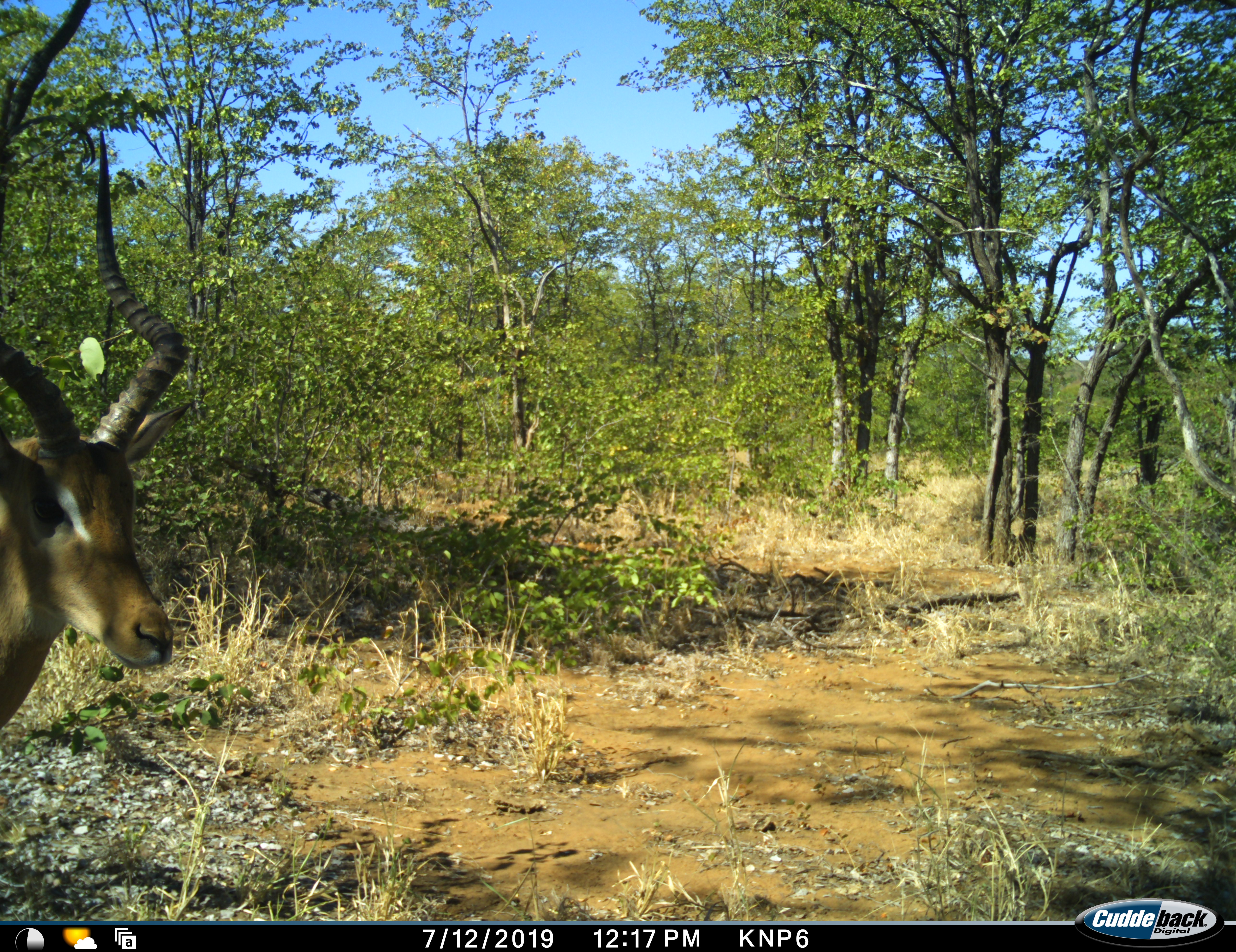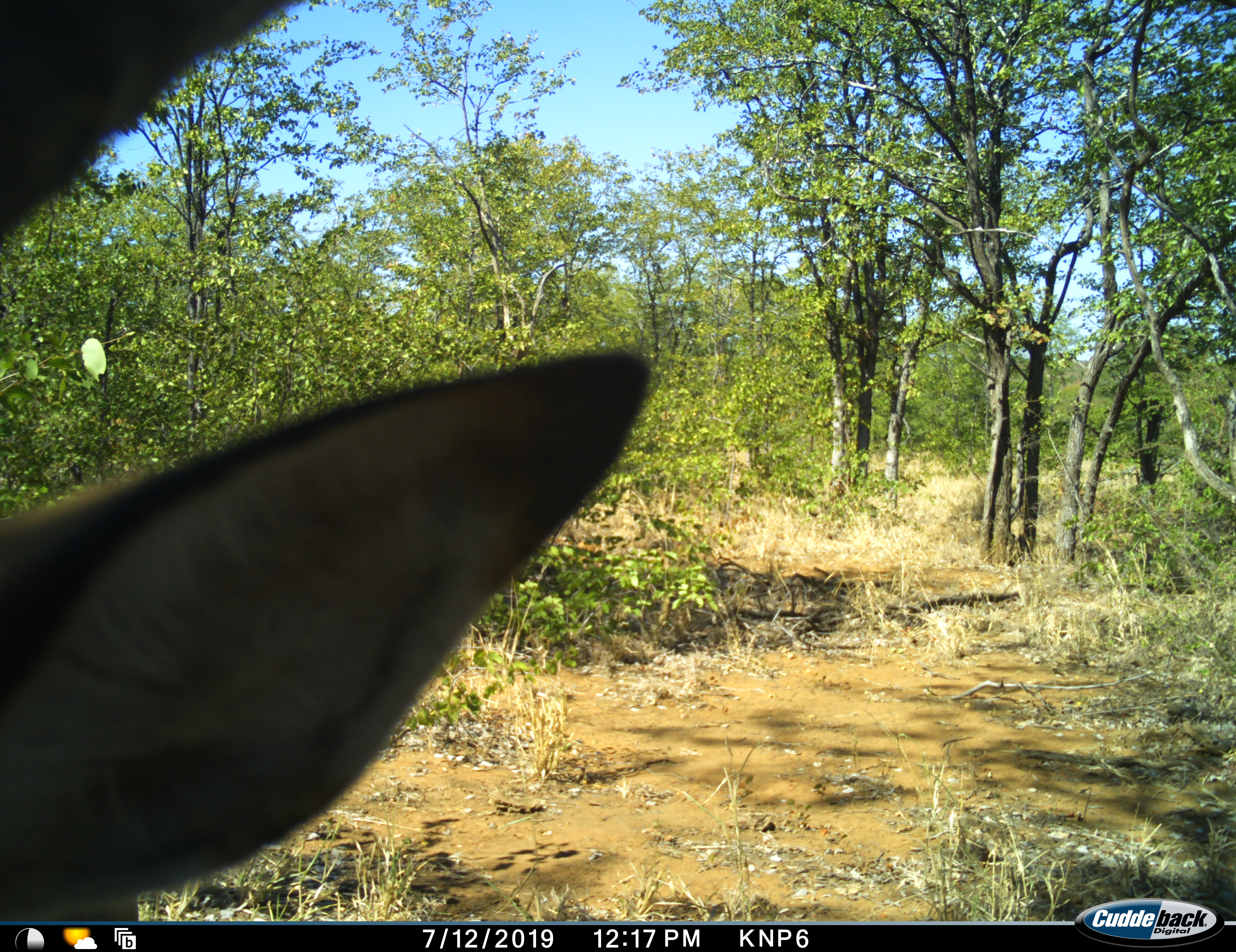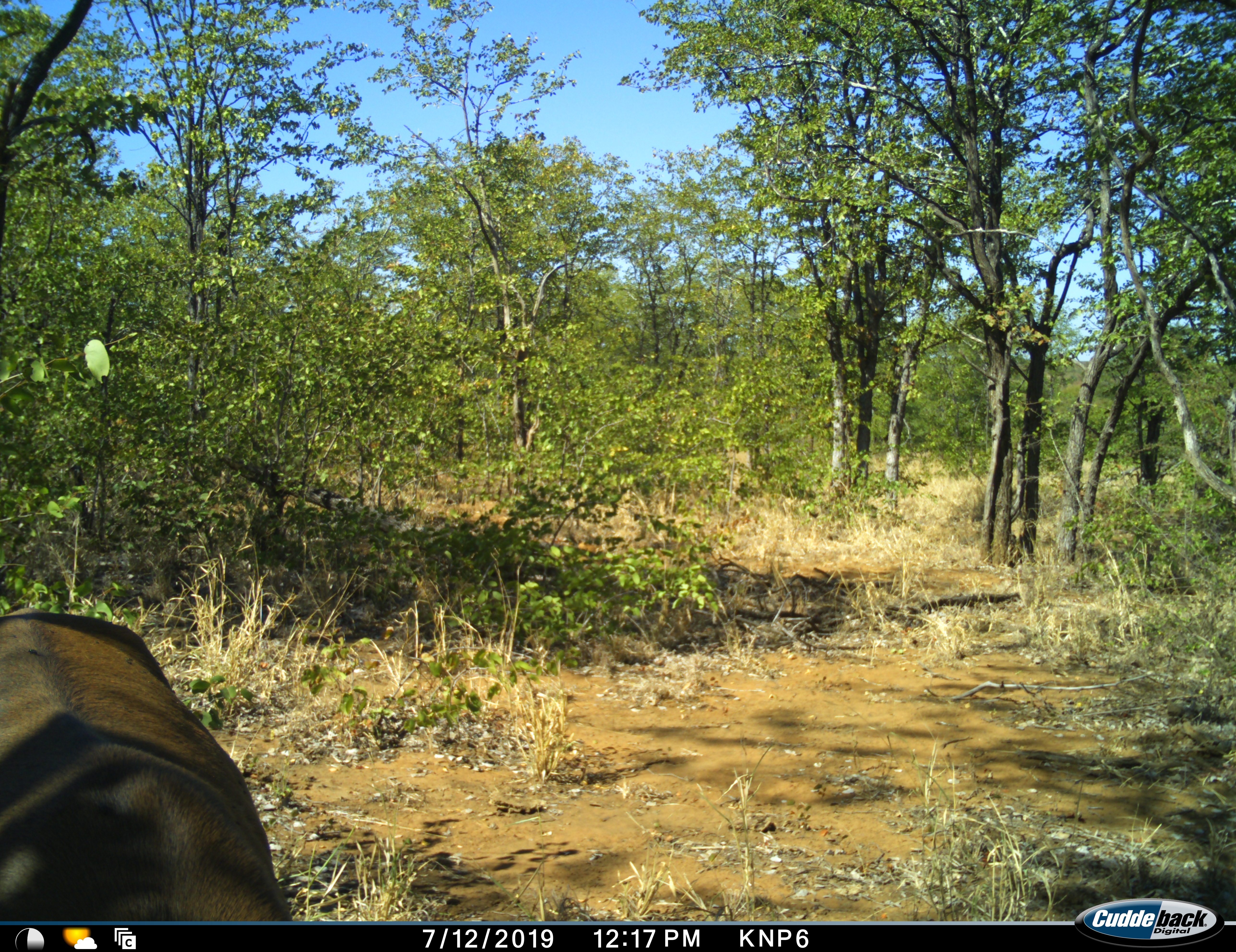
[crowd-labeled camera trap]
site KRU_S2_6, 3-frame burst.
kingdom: Animalia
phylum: Chordata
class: Mammalia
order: Artiodactyla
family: Bovidae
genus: Aepyceros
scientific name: Aepyceros melampus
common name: impala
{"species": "impala (Aepyceros melampus)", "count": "1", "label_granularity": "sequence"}